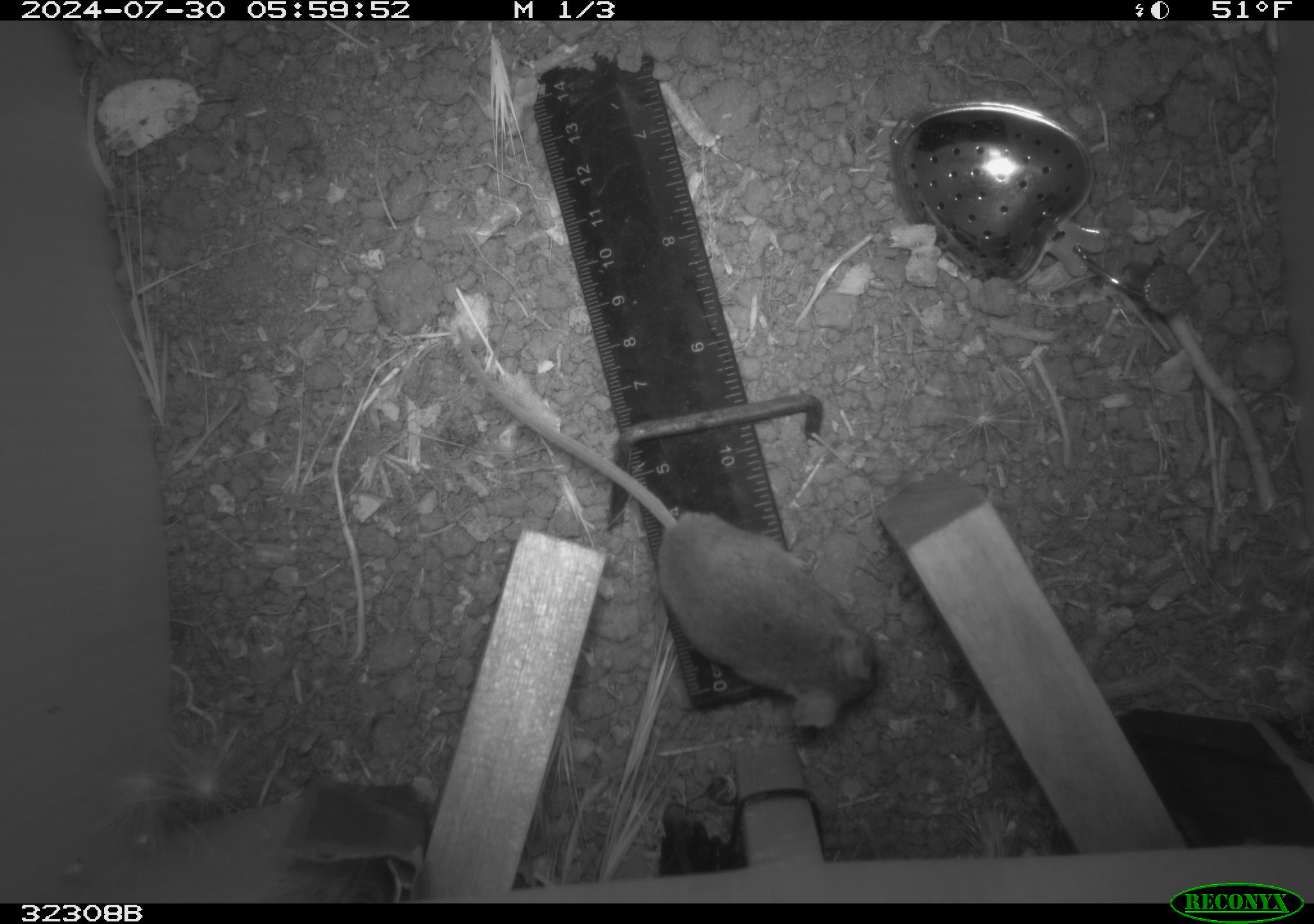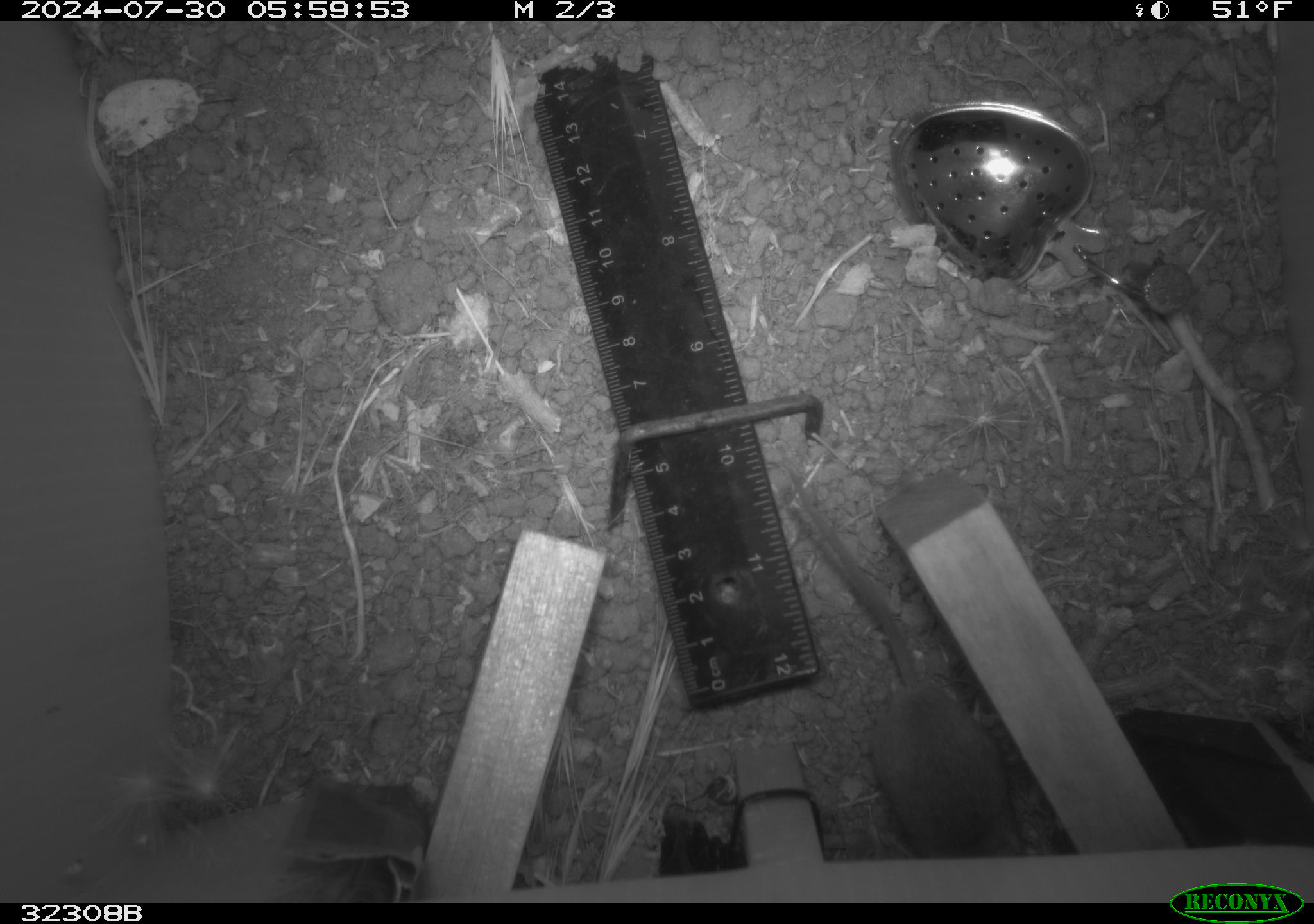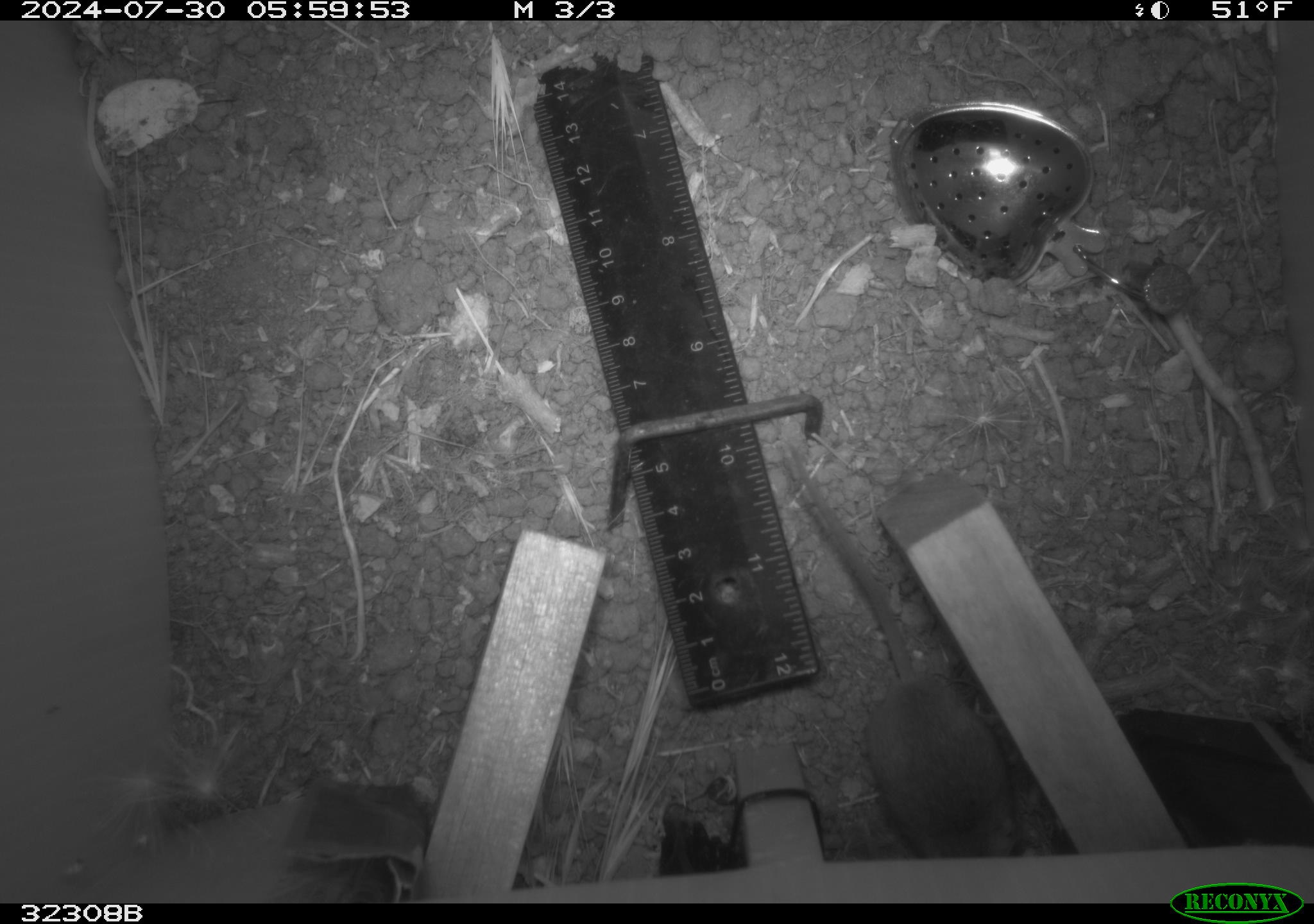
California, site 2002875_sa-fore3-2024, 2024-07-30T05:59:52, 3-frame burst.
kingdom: Animalia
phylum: Chordata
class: Mammalia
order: Rodentia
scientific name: Rodentia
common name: mouse species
Mouse species (Rodentia).